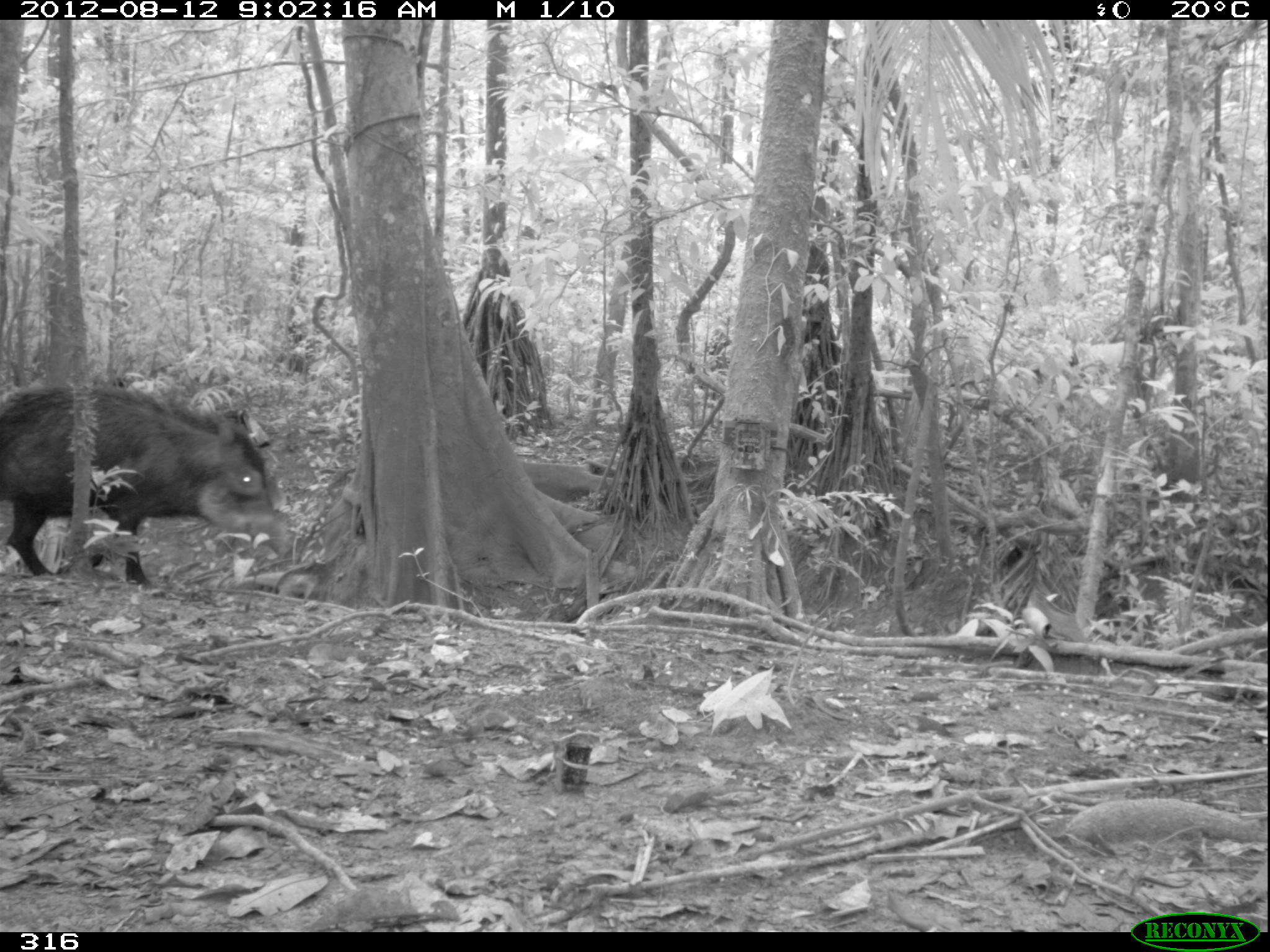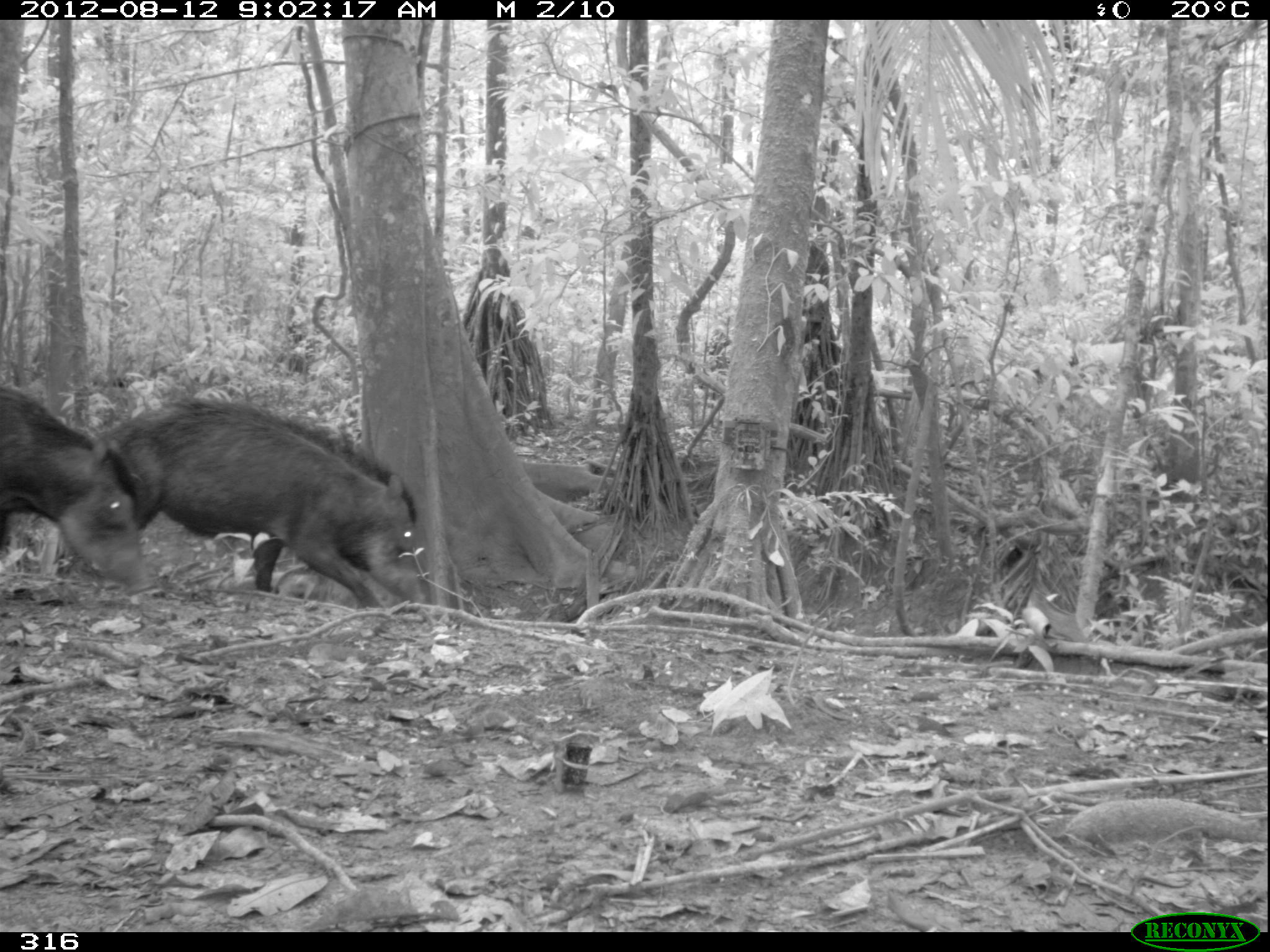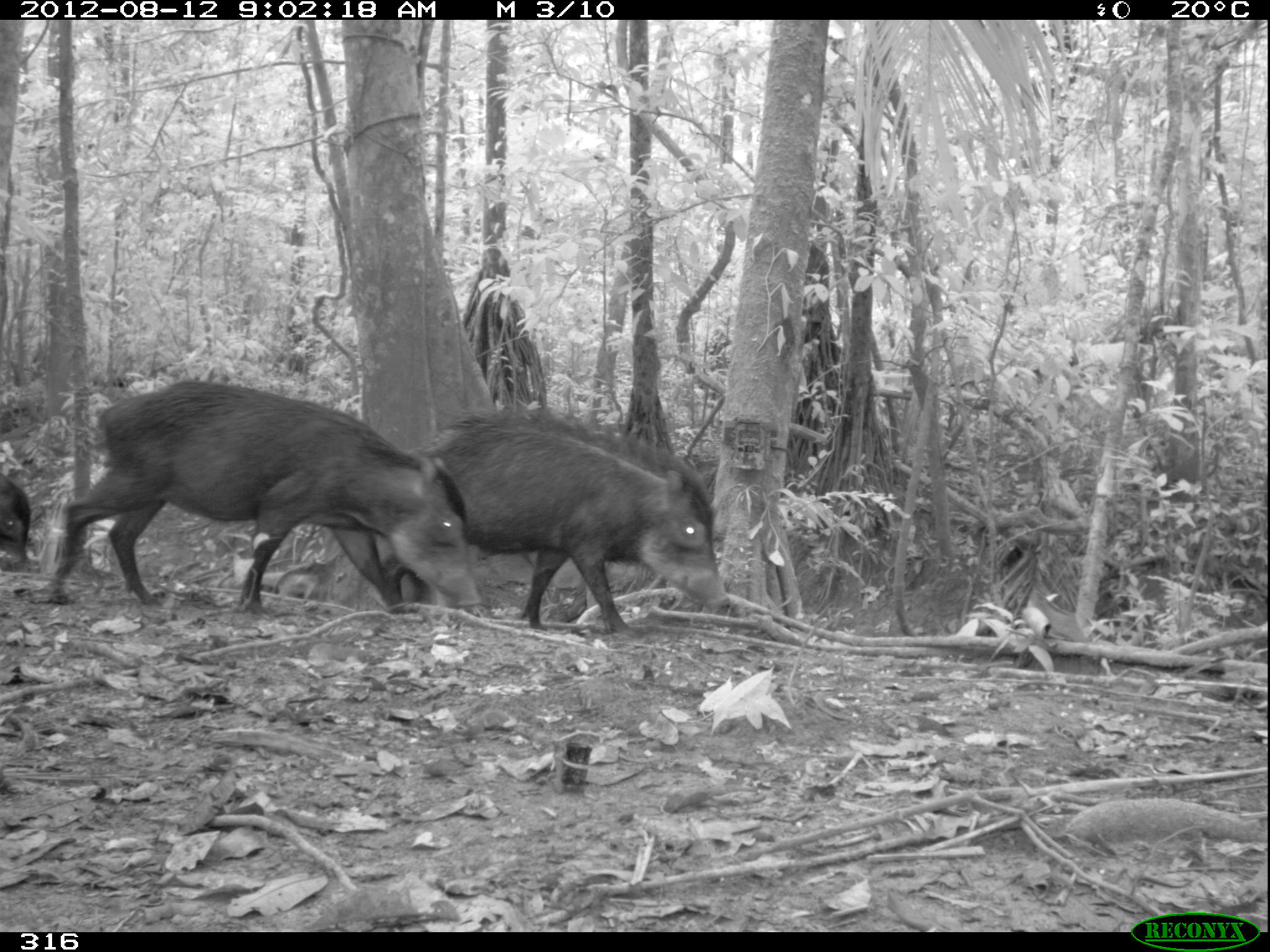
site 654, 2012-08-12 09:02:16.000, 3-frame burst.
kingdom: Animalia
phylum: Chordata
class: Mammalia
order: Artiodactyla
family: Tayassuidae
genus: Tayassu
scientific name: Tayassu pecari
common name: white-lipped peccary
Tayassu pecari (white-lipped peccary).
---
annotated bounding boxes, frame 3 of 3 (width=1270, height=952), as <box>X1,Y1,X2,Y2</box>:
tayassu pecari: <box>46,381,480,611</box>; <box>378,405,725,633</box>; <box>0,470,32,565</box>